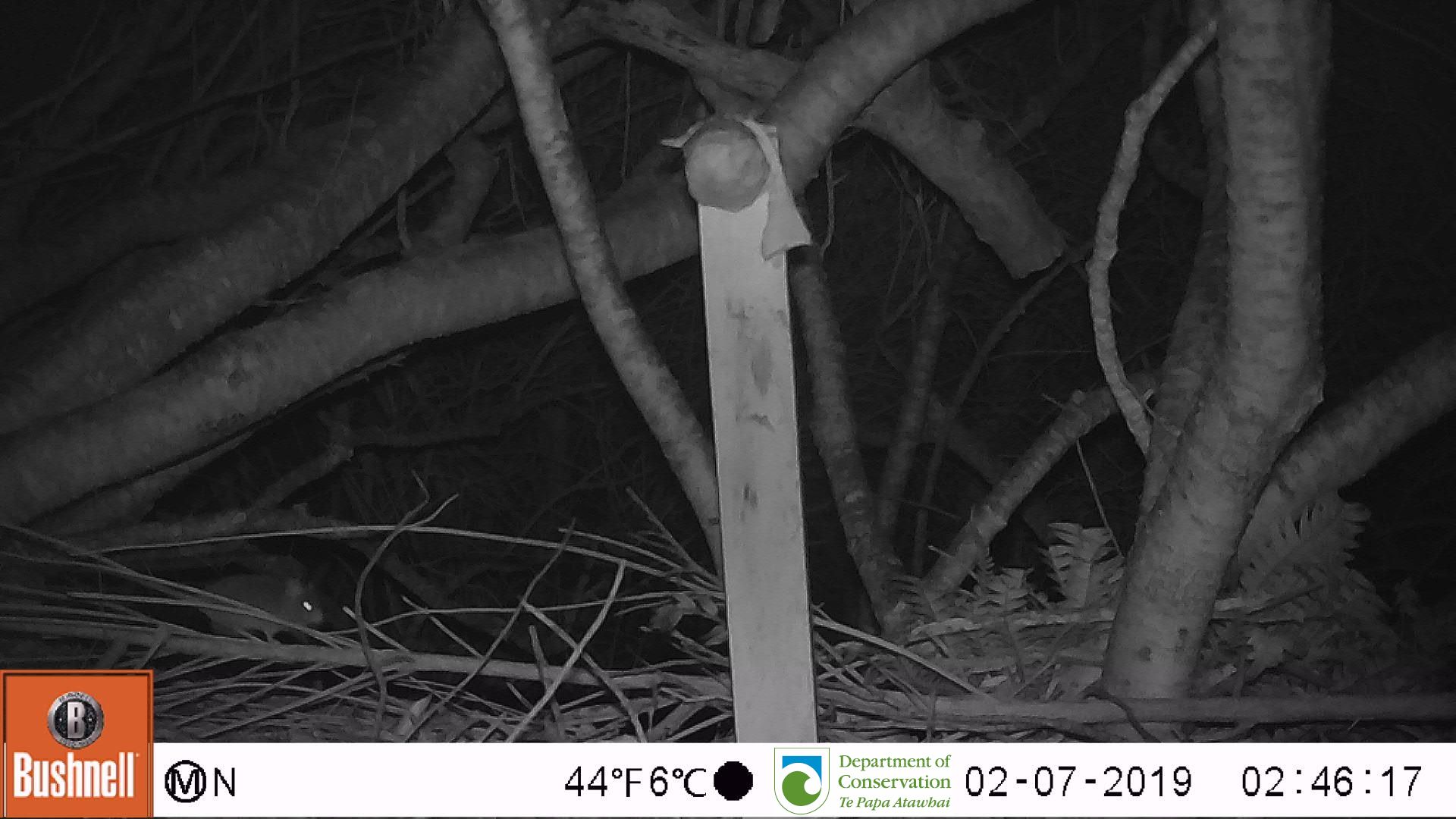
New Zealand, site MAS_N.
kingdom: Animalia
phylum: Chordata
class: Mammalia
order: Rodentia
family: Muridae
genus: Mus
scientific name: Mus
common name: mouse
Mouse (Mus).